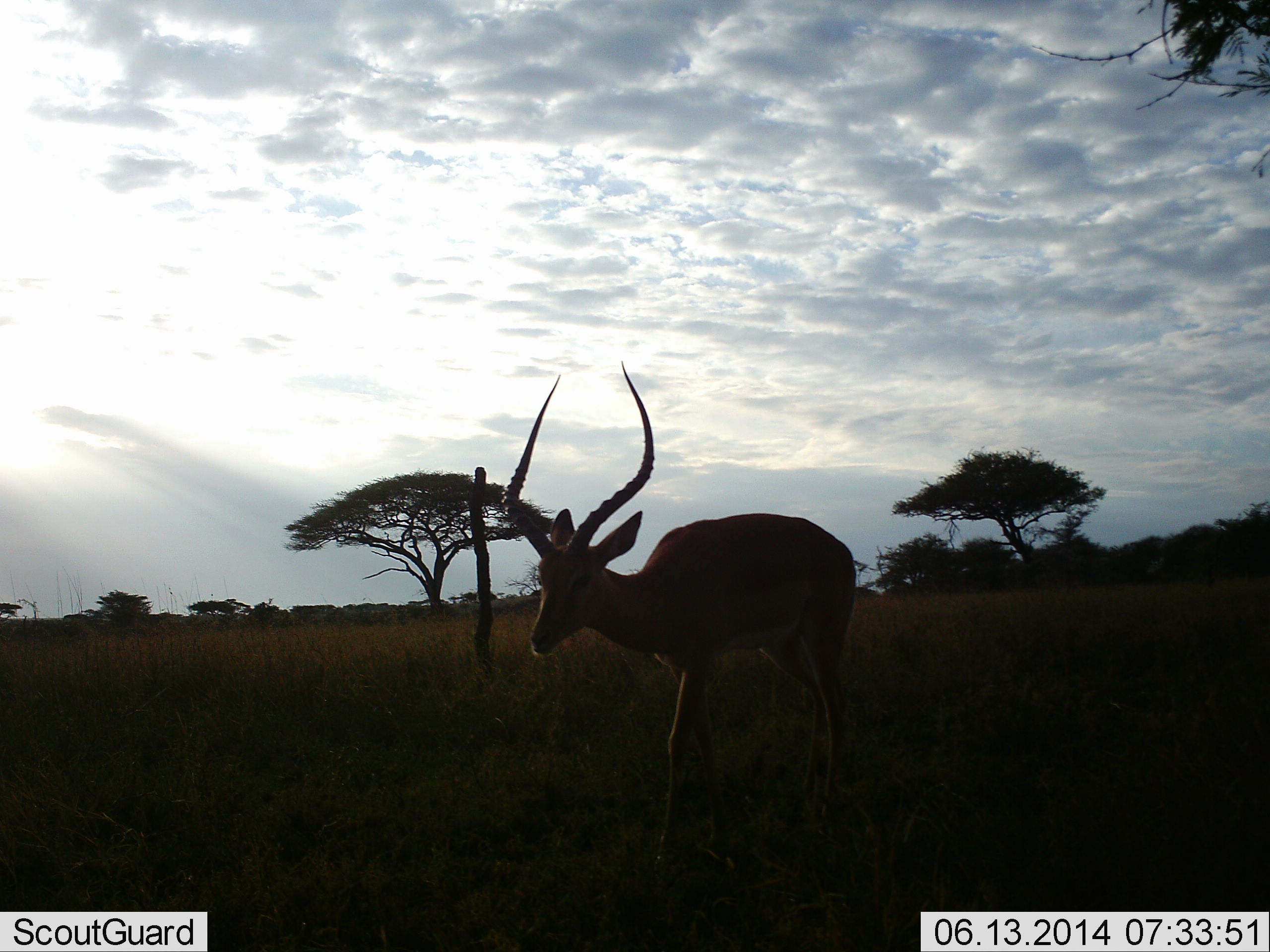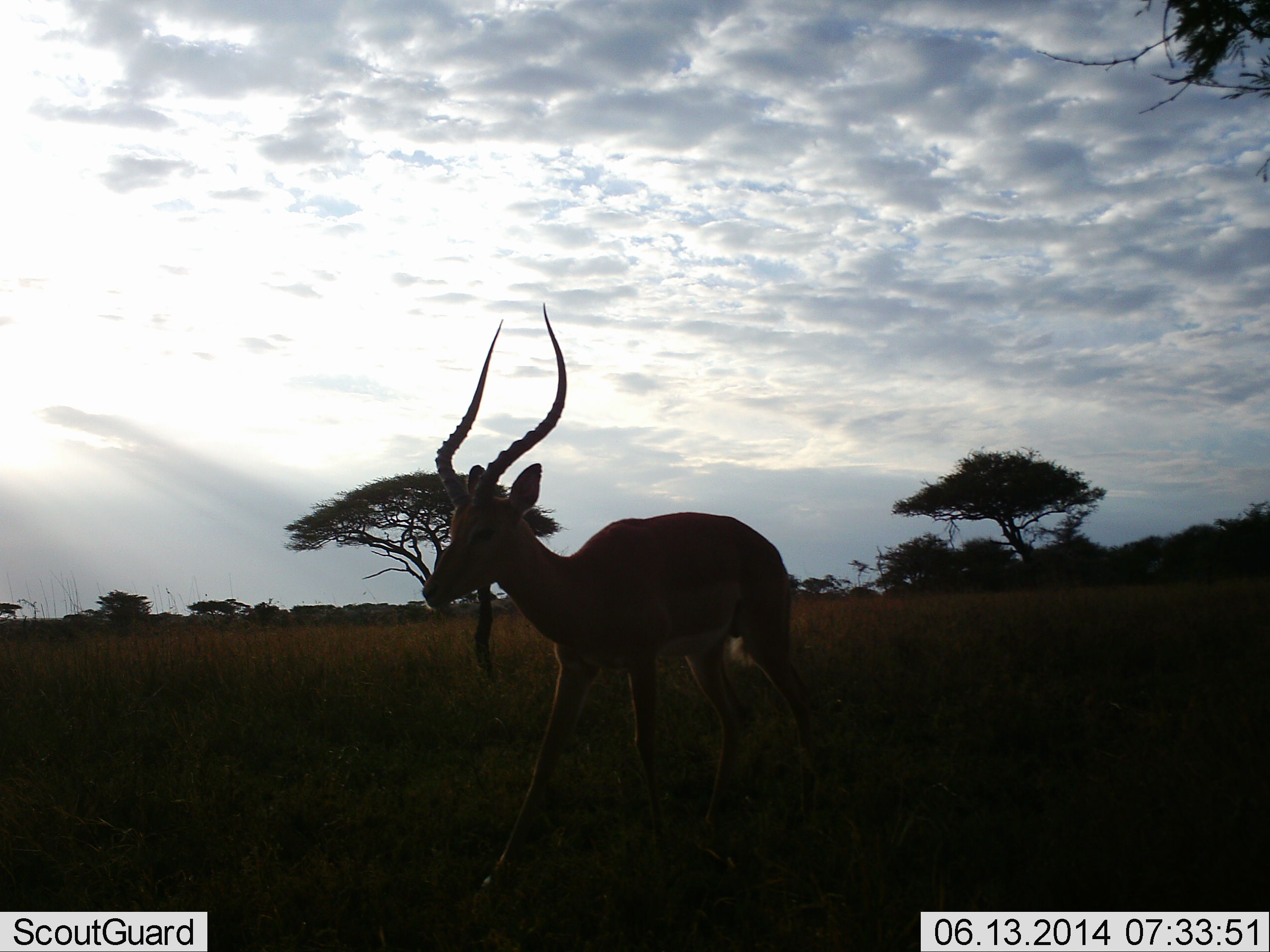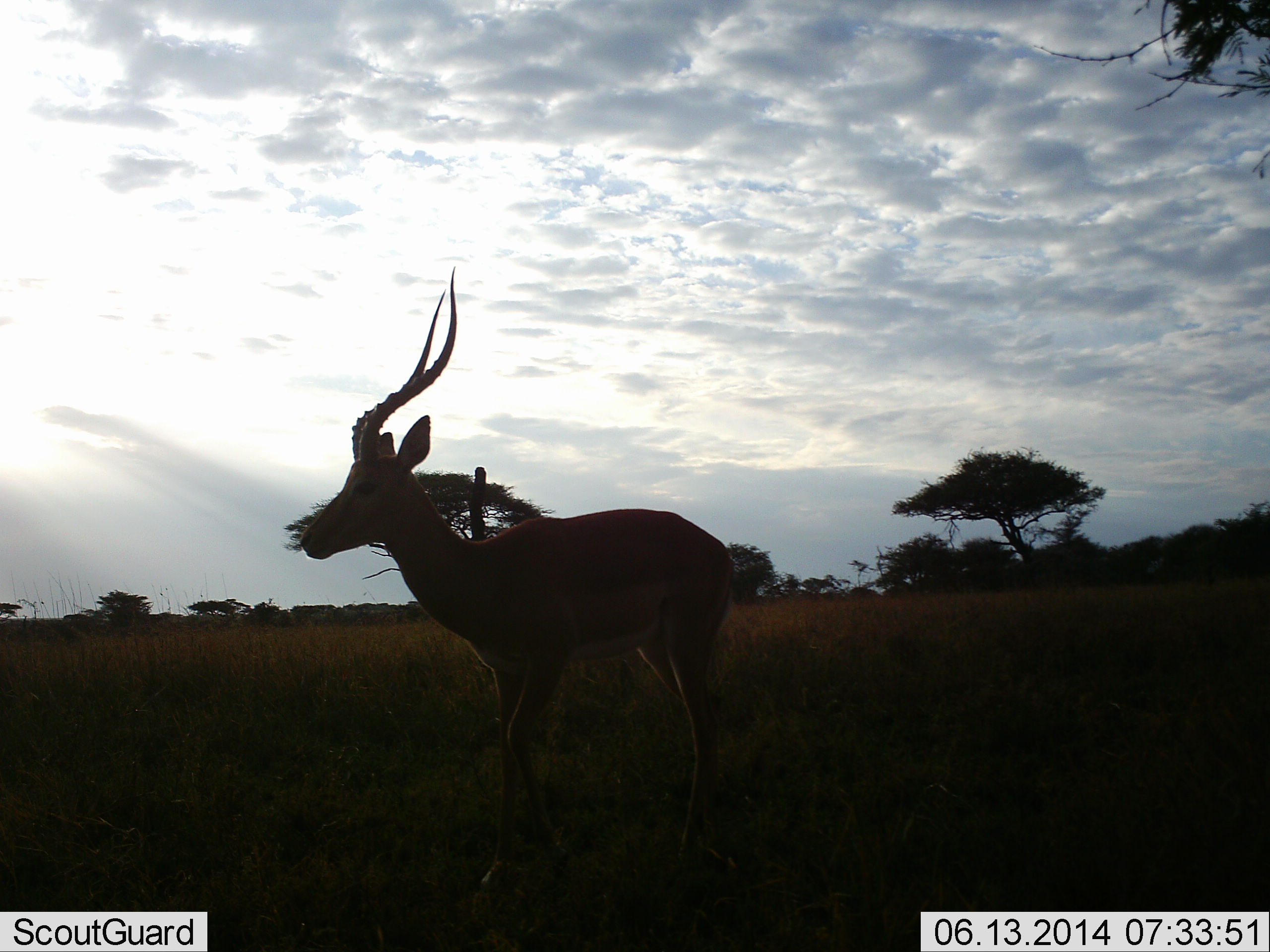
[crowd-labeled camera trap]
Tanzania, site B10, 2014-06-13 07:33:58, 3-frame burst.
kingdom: Animalia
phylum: Chordata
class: Mammalia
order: Artiodactyla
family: Bovidae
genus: Aepyceros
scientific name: Aepyceros melampus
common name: impala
Impala (Aepyceros melampus), count 1. Behavior (volunteer vote fractions): standing 0%, resting 0%, moving 100%, interacting 0%. Young present (vote fraction): 0%. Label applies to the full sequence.